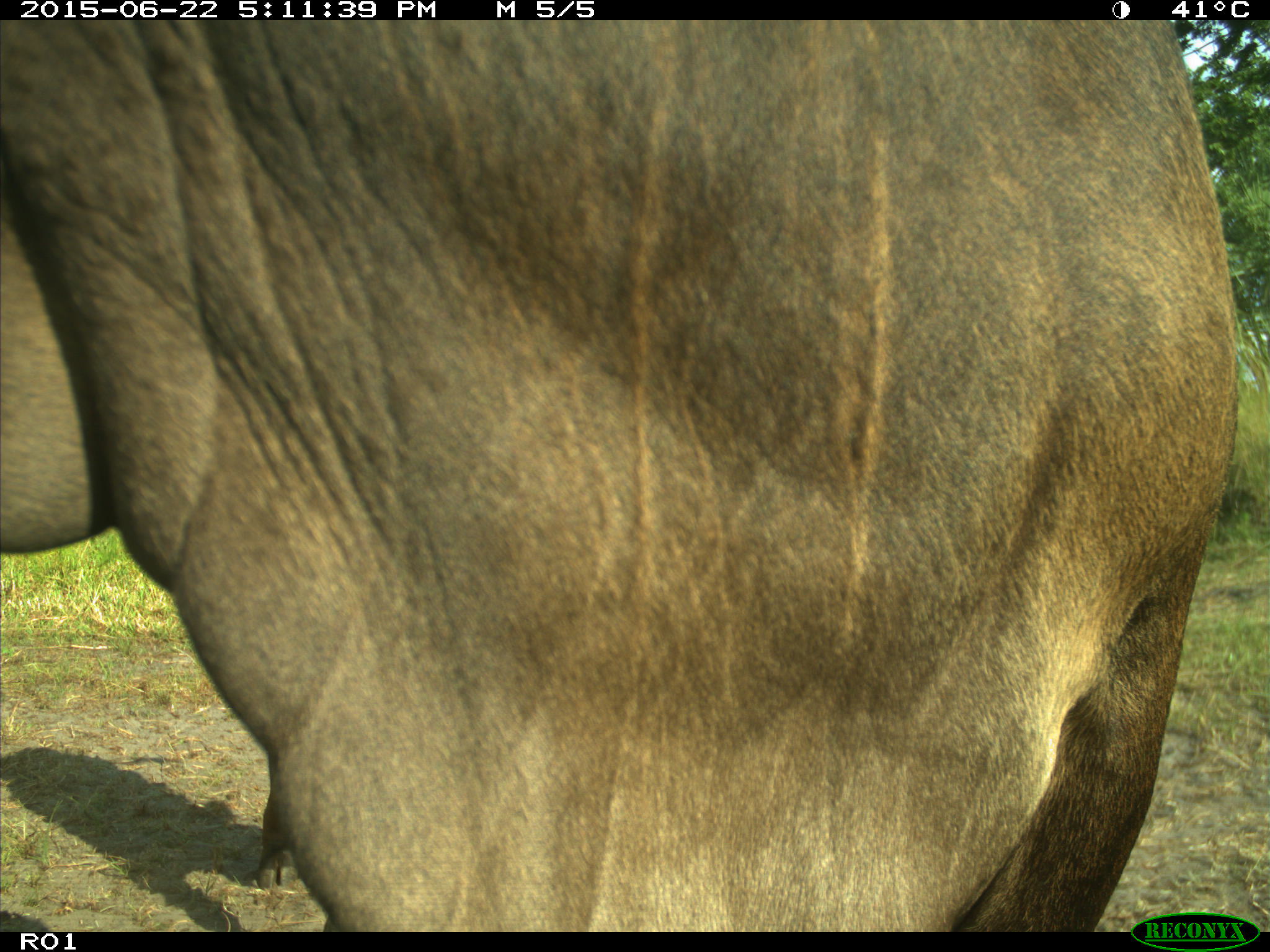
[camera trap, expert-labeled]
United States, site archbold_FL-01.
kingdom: Animalia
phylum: Chordata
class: Mammalia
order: Artiodactyla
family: Bovidae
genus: Bos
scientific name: Bos taurus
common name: domestic cow